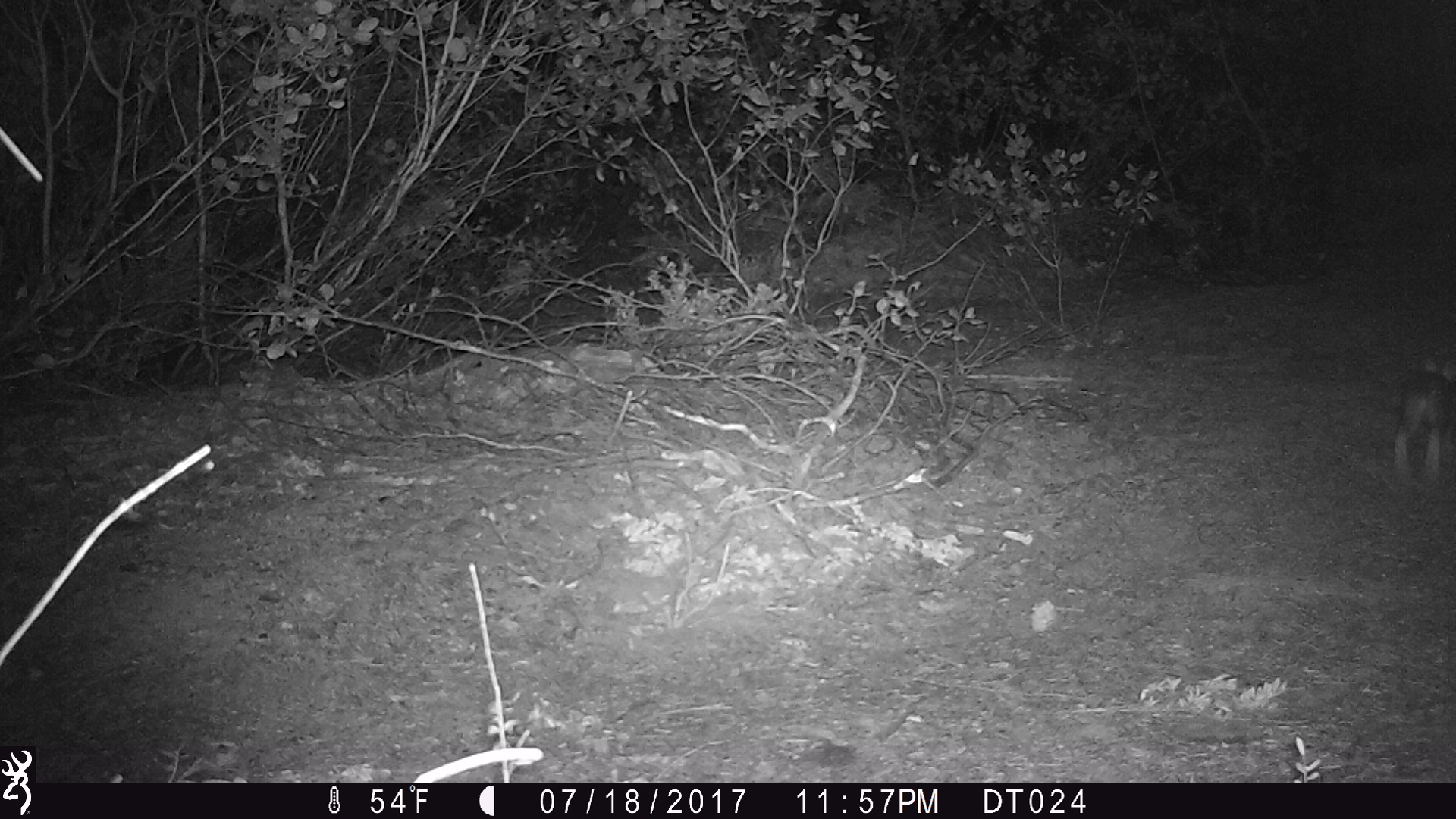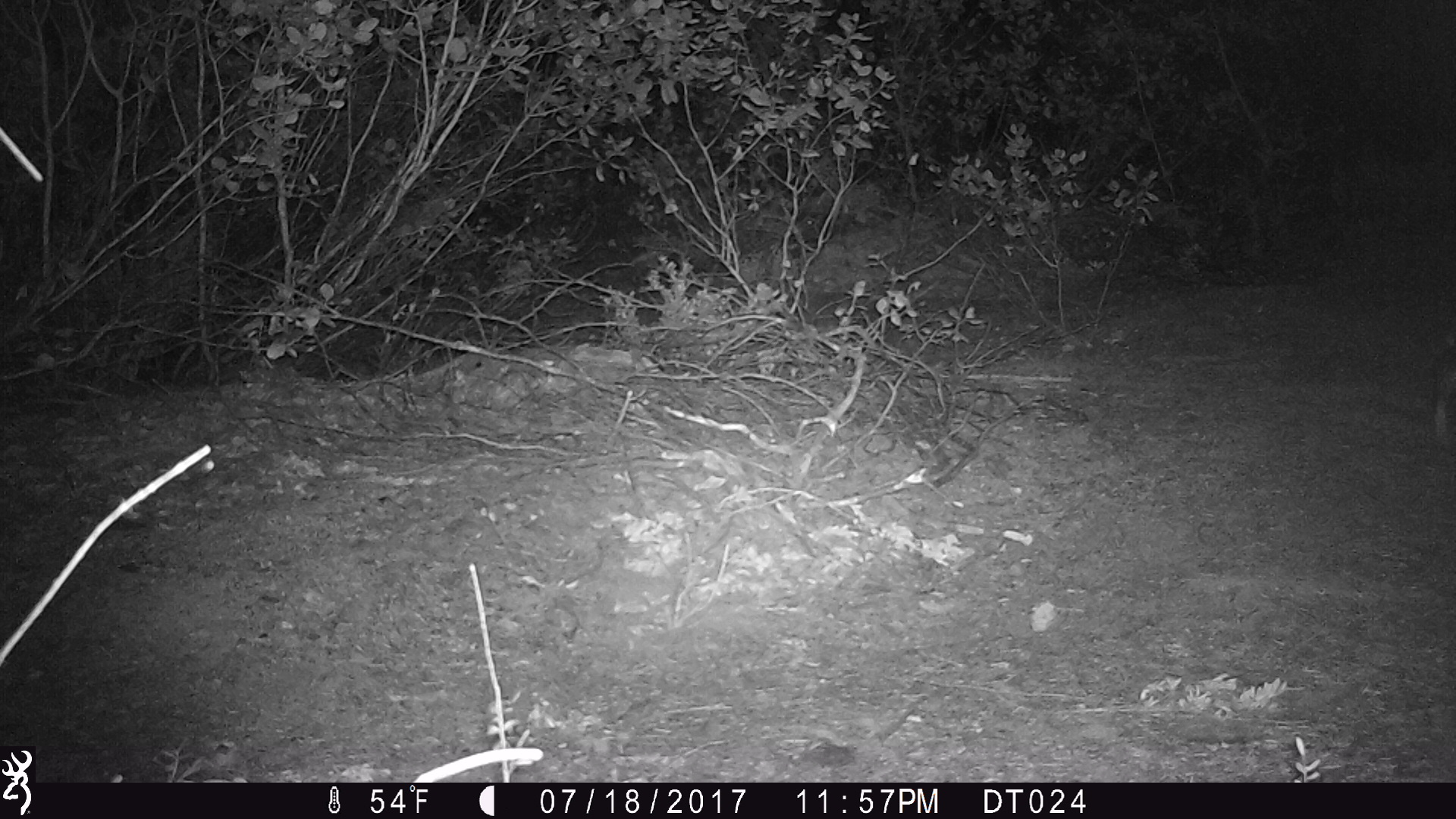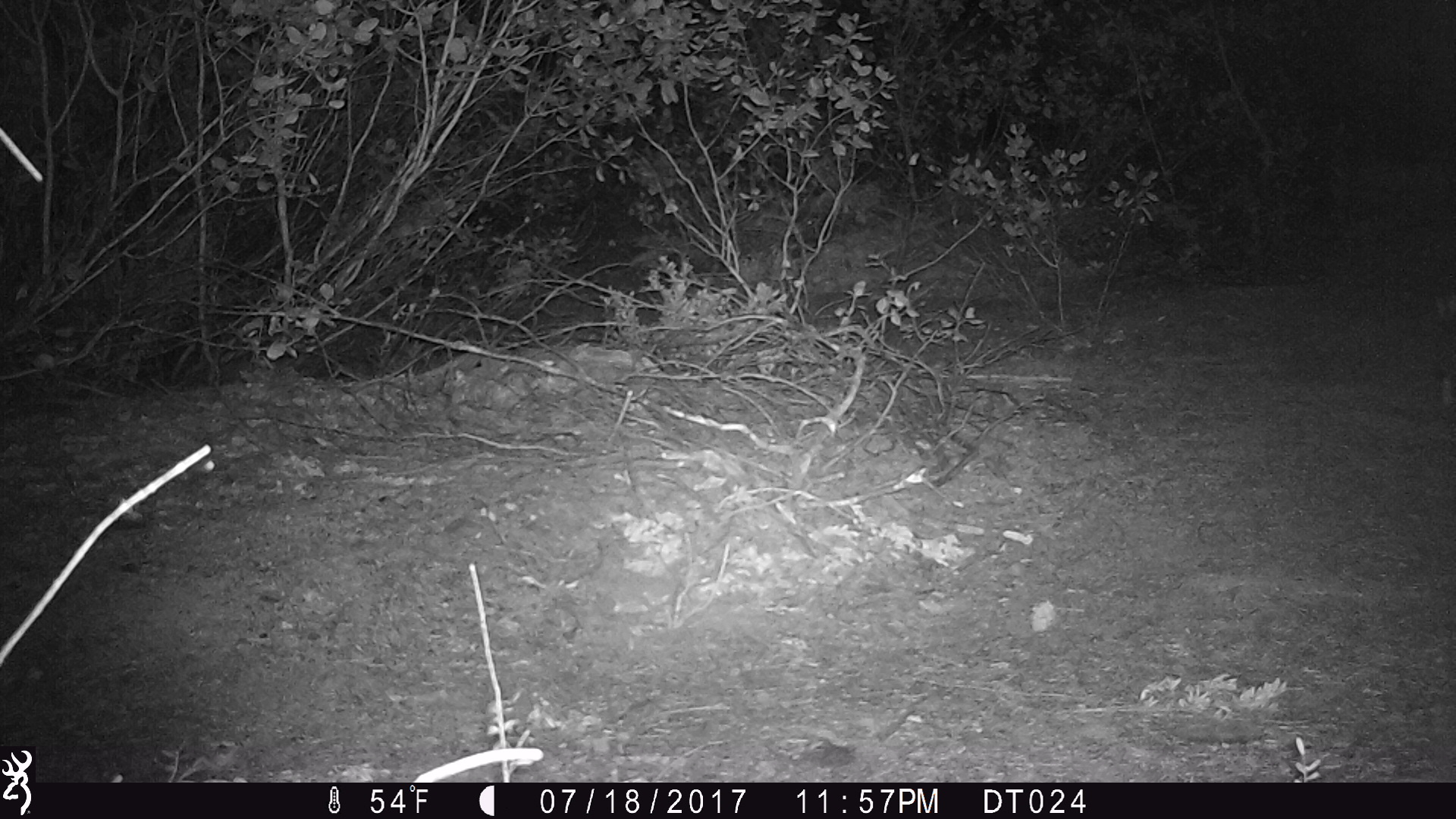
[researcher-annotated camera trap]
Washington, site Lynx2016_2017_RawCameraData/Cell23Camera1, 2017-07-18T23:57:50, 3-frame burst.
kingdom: Animalia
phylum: Chordata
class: Mammalia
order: Lagomorpha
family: Leporidae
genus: Lepus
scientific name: Lepus americanus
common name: snowshoe hare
Lepus americanus (snowshoe hare). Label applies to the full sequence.